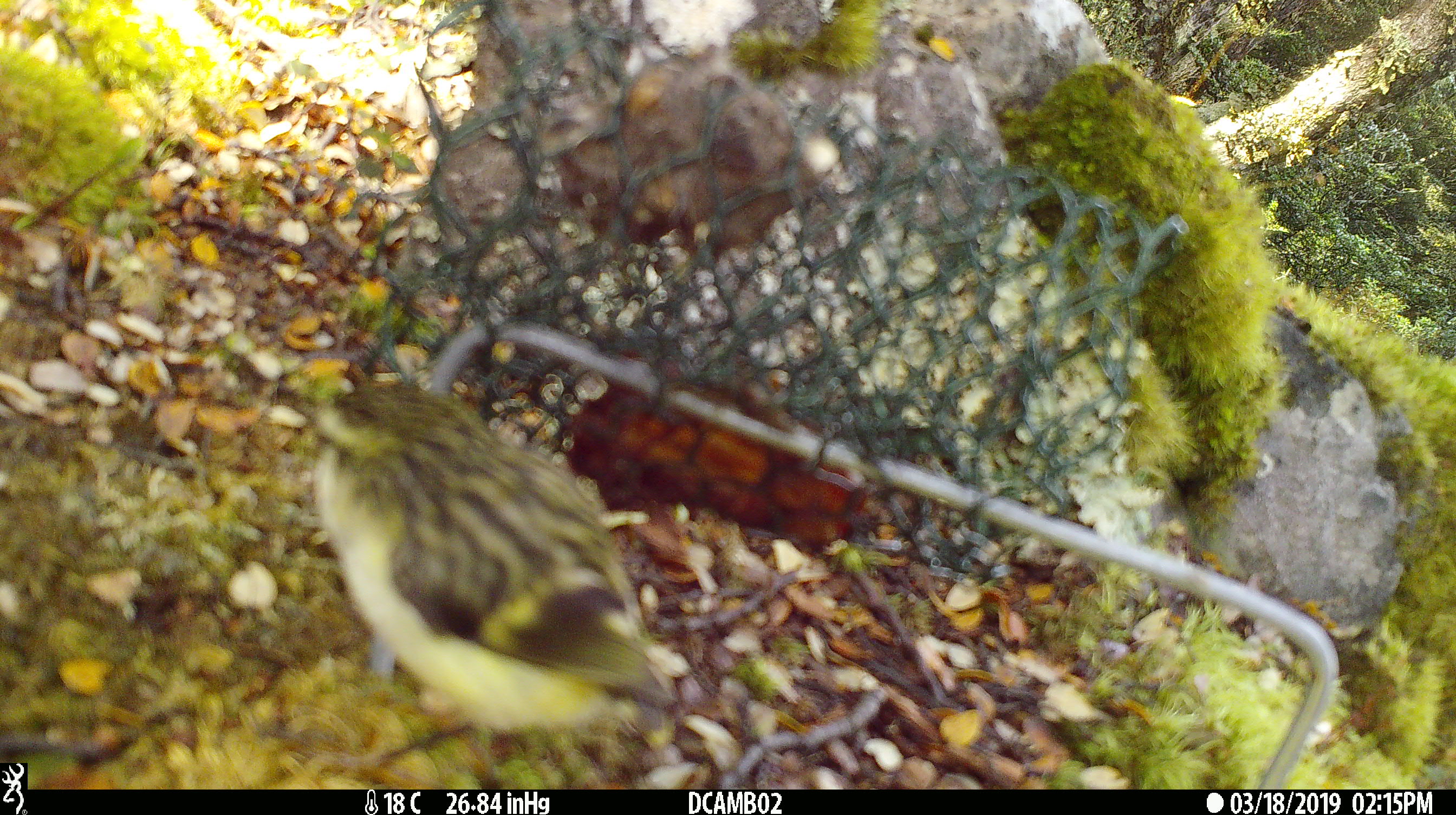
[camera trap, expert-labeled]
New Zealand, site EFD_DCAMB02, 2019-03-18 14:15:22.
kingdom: Animalia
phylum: Chordata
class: Aves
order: Passeriformes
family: Acanthisittidae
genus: Acanthisitta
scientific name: Acanthisitta chloris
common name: rifleman